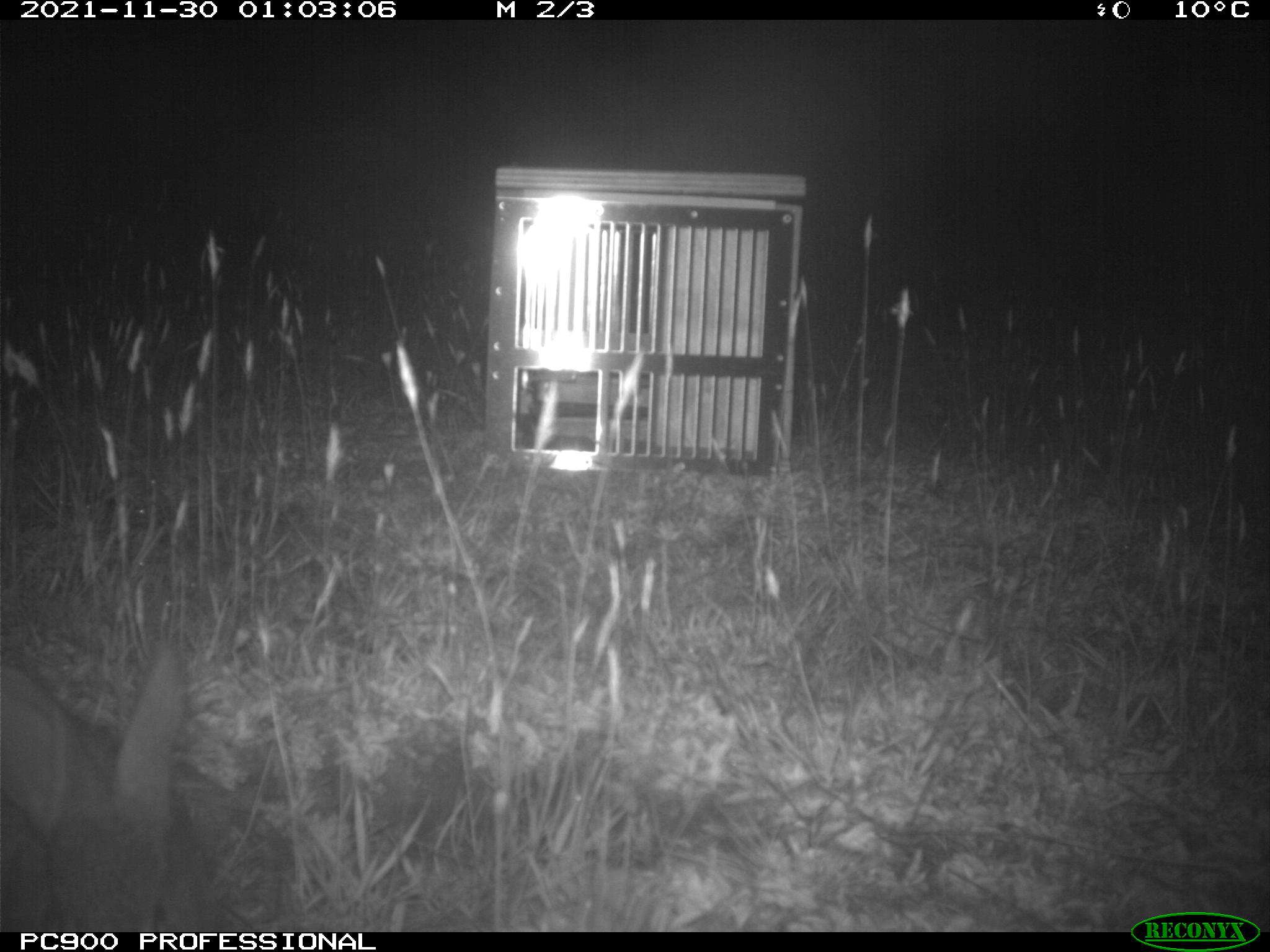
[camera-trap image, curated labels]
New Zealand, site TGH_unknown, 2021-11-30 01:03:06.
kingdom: Animalia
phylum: Chordata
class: Mammalia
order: Lagomorpha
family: Leporidae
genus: Oryctolagus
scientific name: Oryctolagus cuniculus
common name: european rabbit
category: rabbit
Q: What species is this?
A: Rabbit (european rabbit) (Oryctolagus cuniculus).